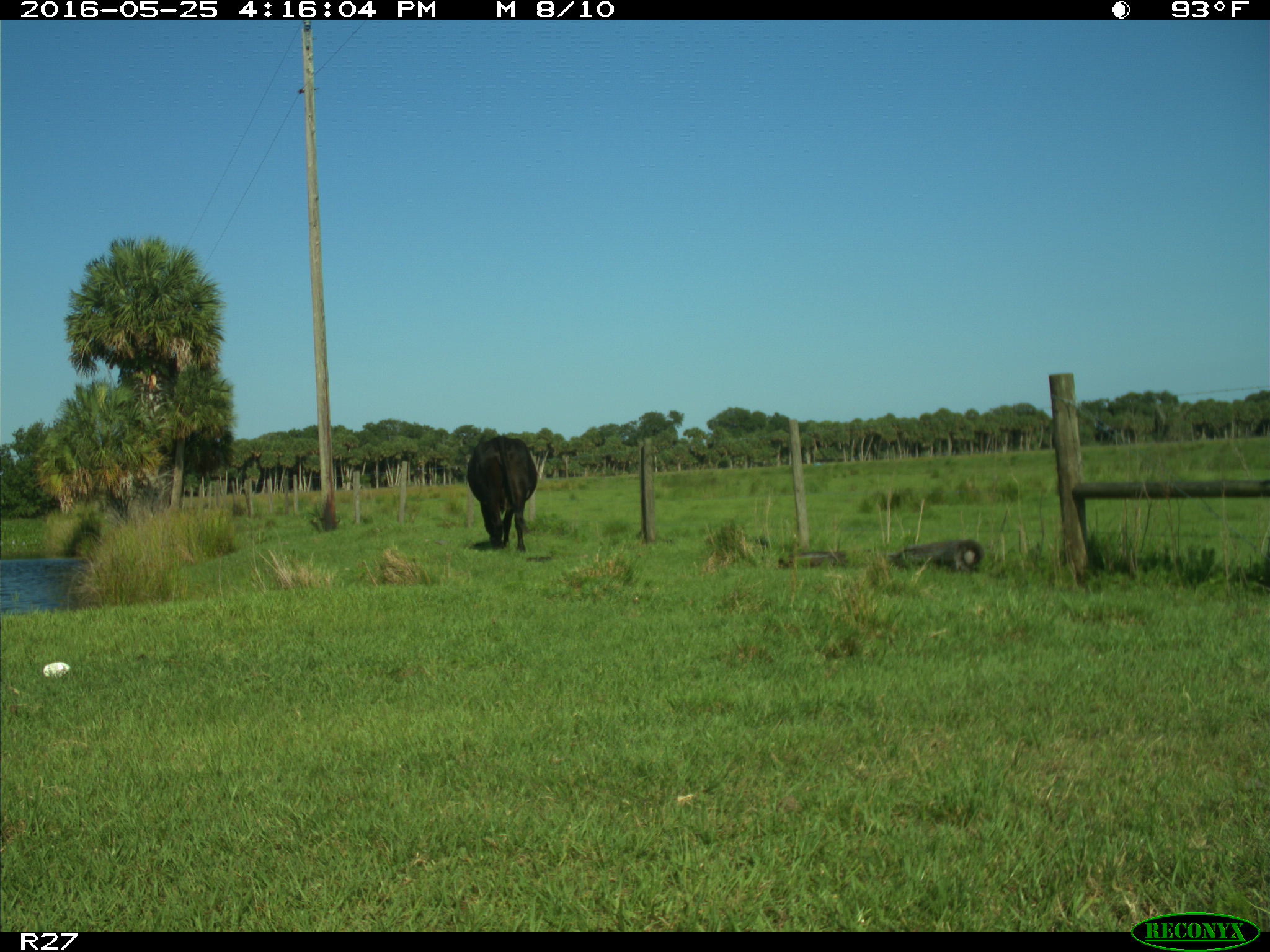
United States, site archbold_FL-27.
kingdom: Animalia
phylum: Chordata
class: Mammalia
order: Artiodactyla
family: Bovidae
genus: Bos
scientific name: Bos taurus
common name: domestic cow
Bos taurus (domestic cow).